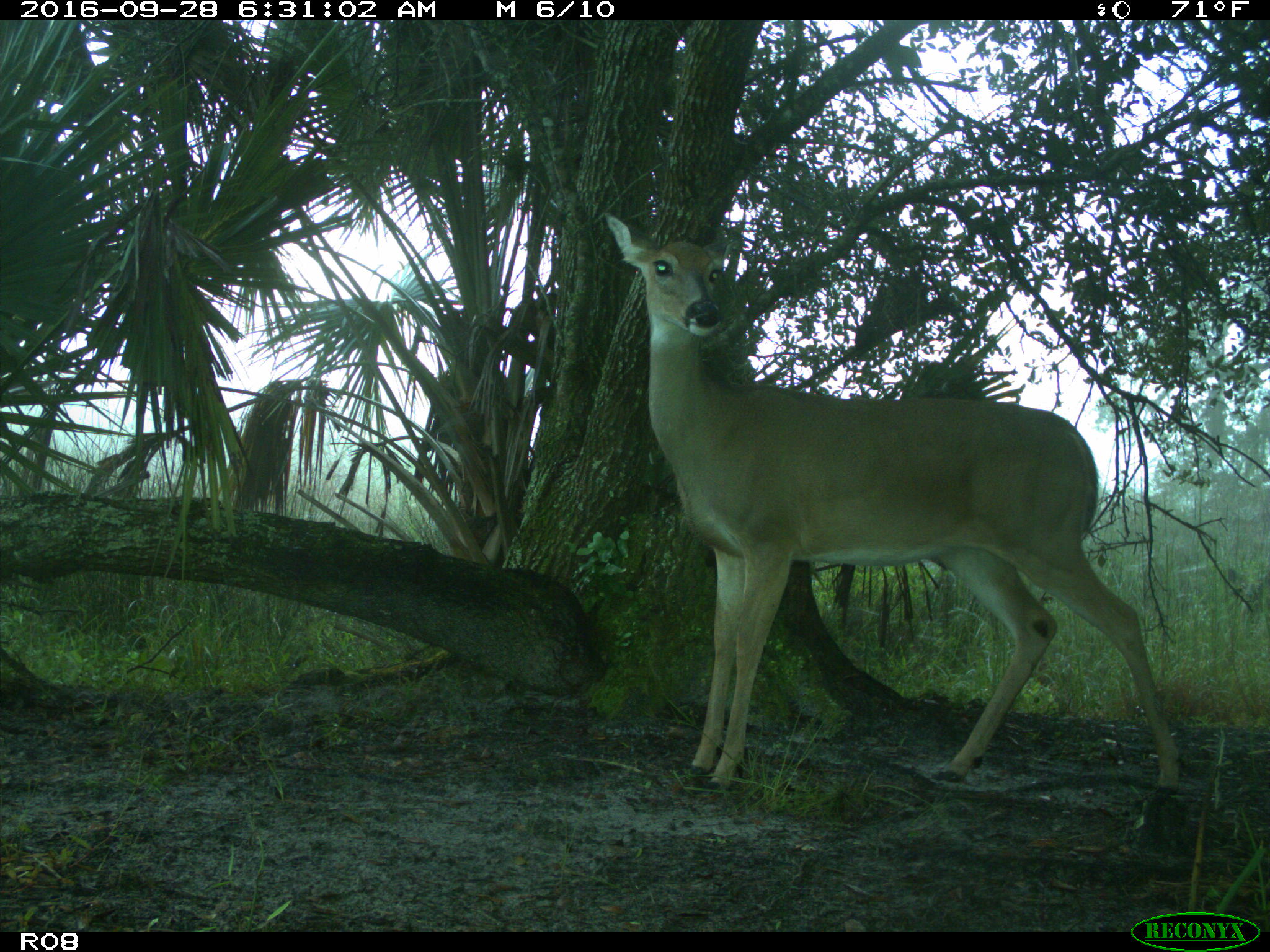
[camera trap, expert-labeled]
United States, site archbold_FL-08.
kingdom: Animalia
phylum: Chordata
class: Mammalia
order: Artiodactyla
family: Cervidae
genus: Odocoileus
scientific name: Odocoileus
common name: deer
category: unidentified deer